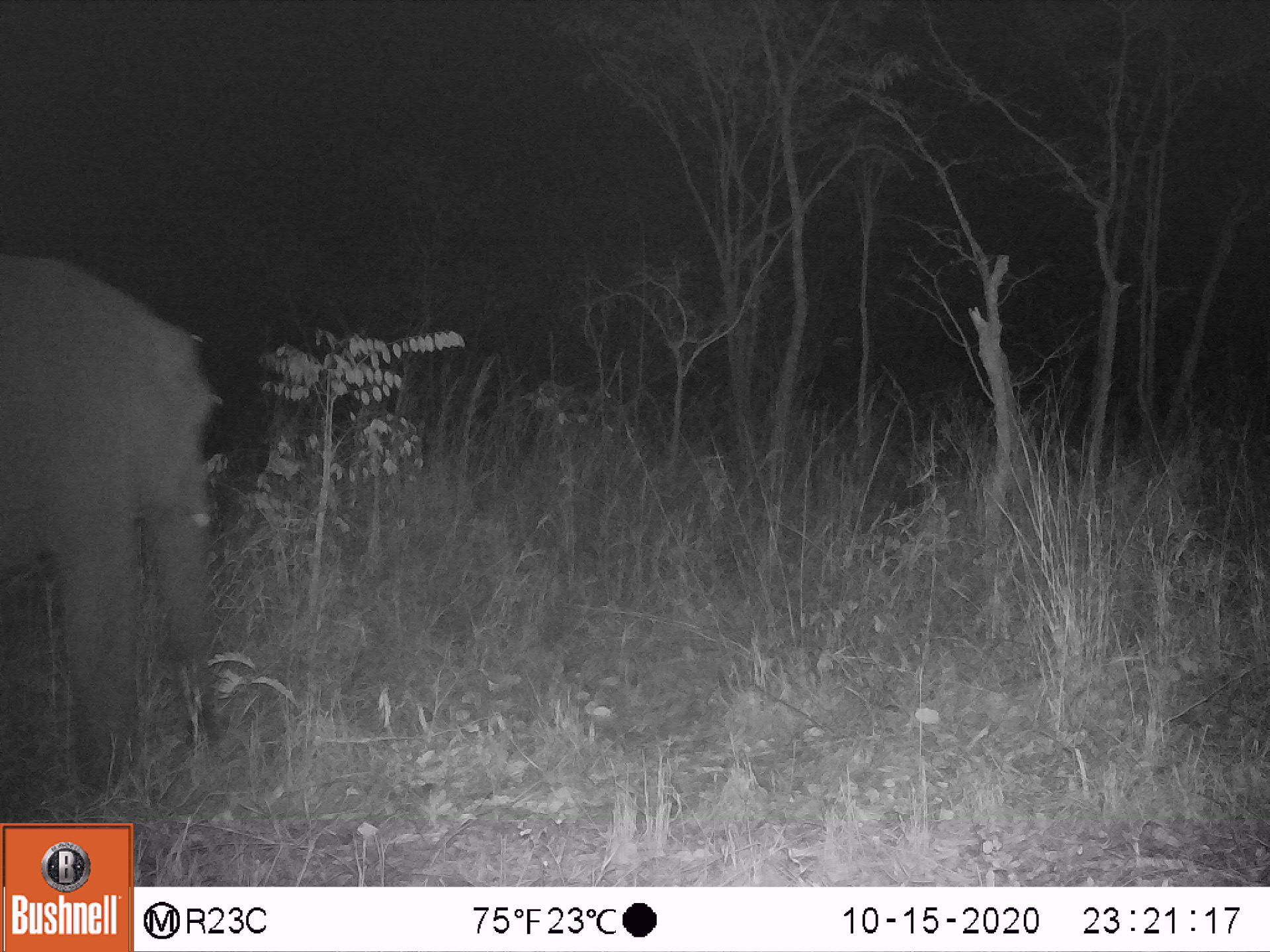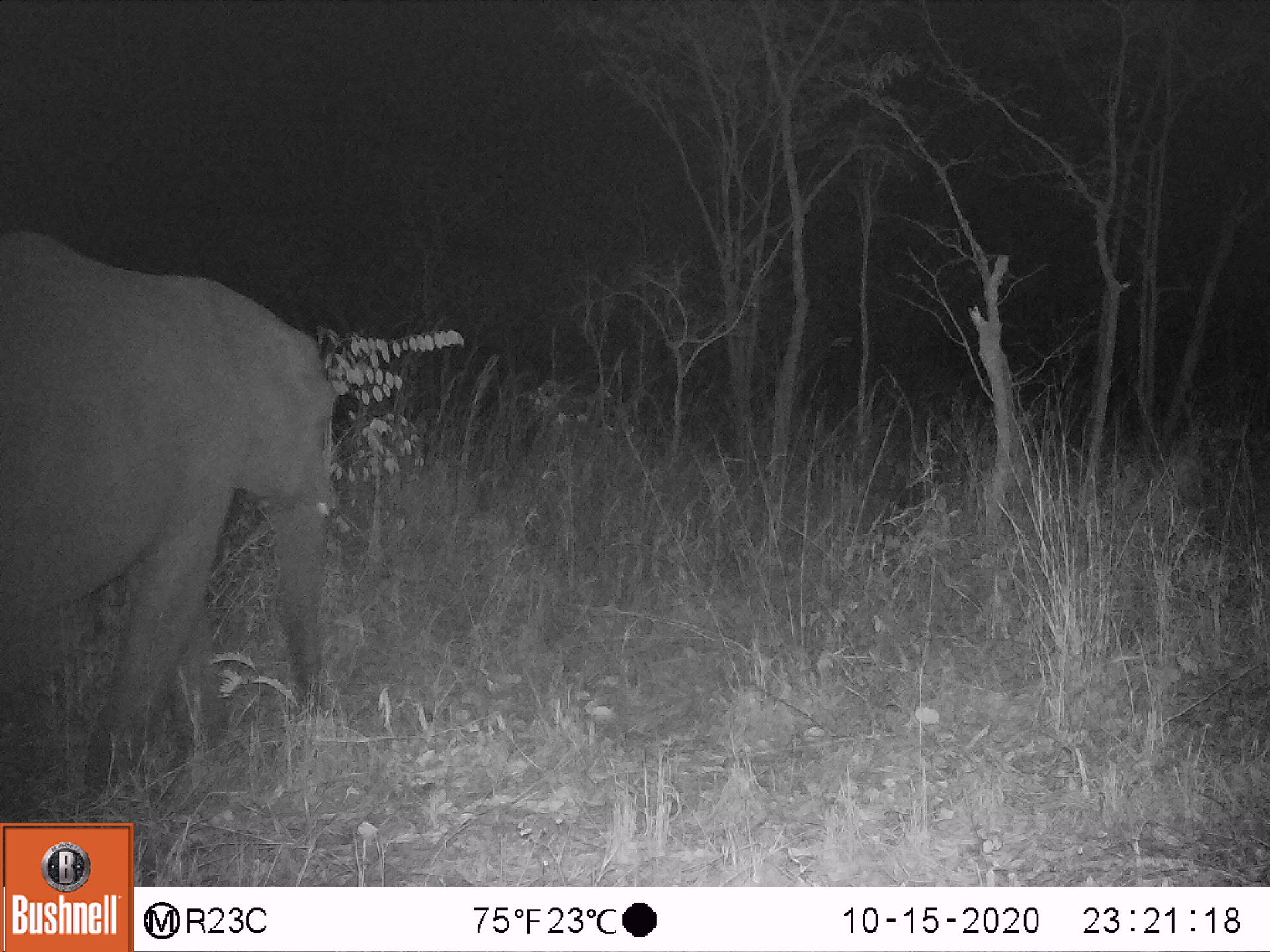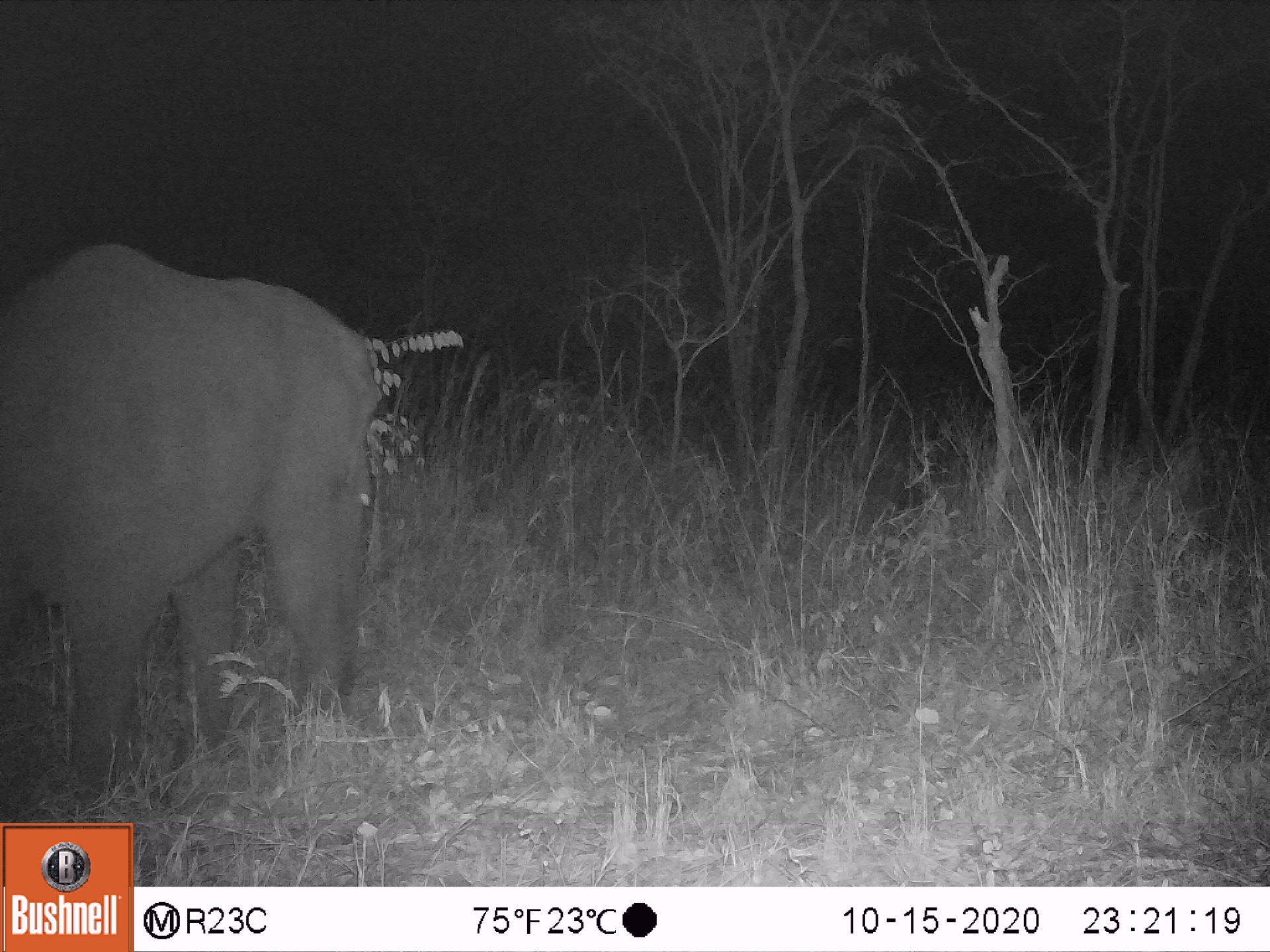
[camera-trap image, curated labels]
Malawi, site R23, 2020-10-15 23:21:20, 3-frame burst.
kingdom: Animalia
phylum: Chordata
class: Mammalia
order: Proboscidea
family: Elephantidae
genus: Loxodonta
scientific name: Loxodonta africana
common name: african savanna elephant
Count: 1.